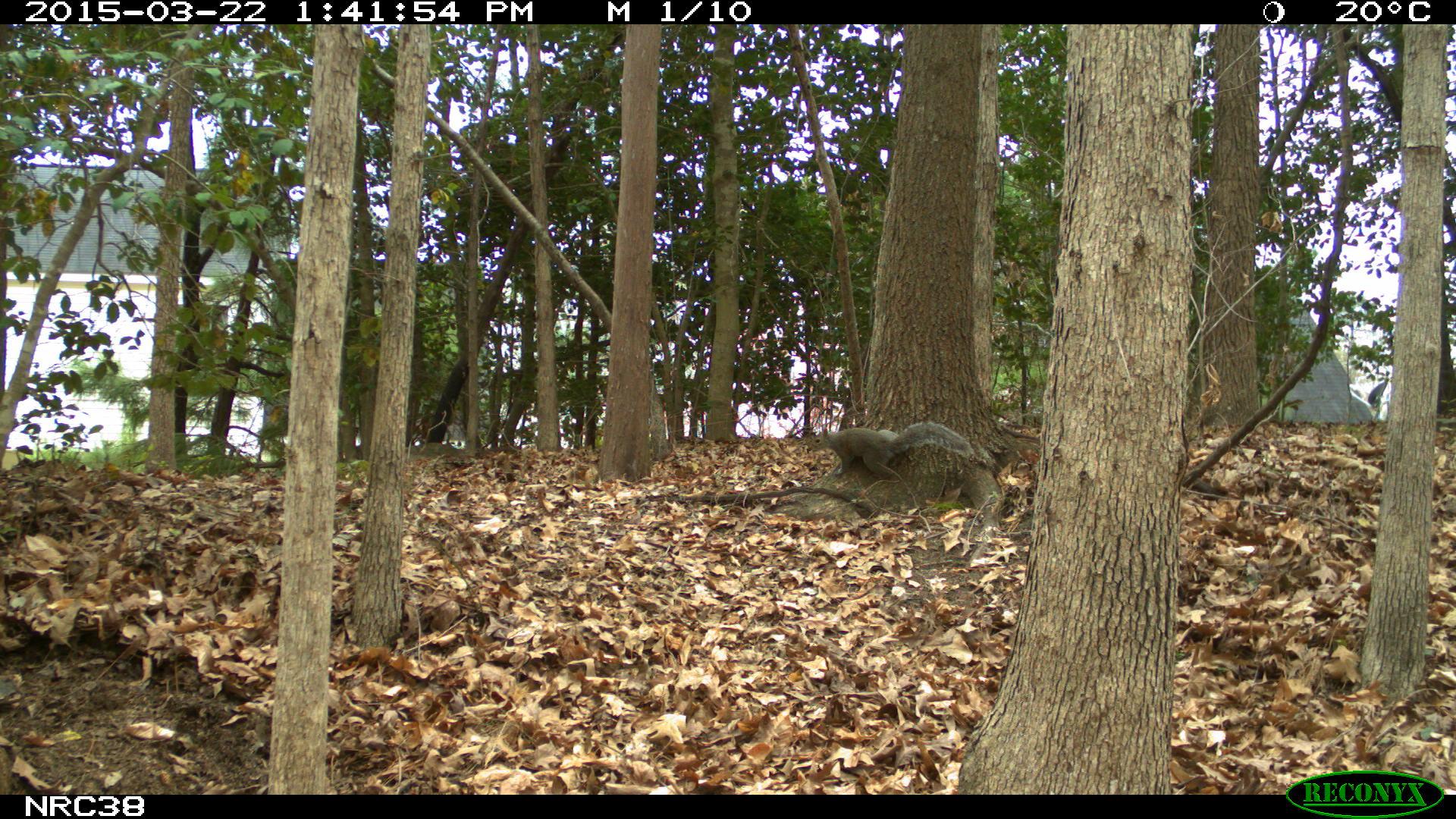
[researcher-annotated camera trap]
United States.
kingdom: Animalia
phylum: Chordata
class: Mammalia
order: Rodentia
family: Sciuridae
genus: Sciurus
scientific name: Sciurus carolinensis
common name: eastern gray squirrel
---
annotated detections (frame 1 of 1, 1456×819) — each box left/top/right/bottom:
Eastern Gray Squirrel: 797/418/987/480